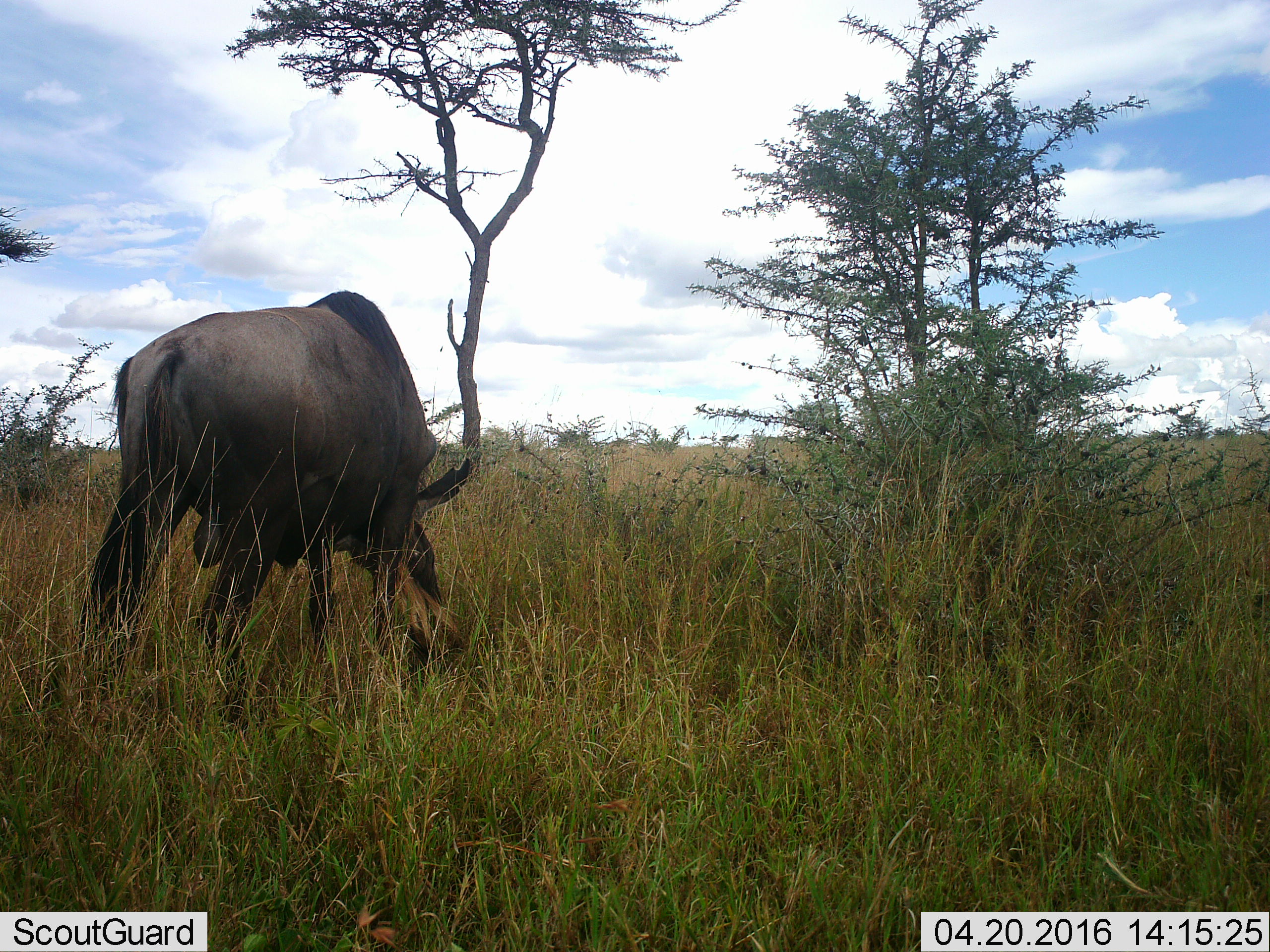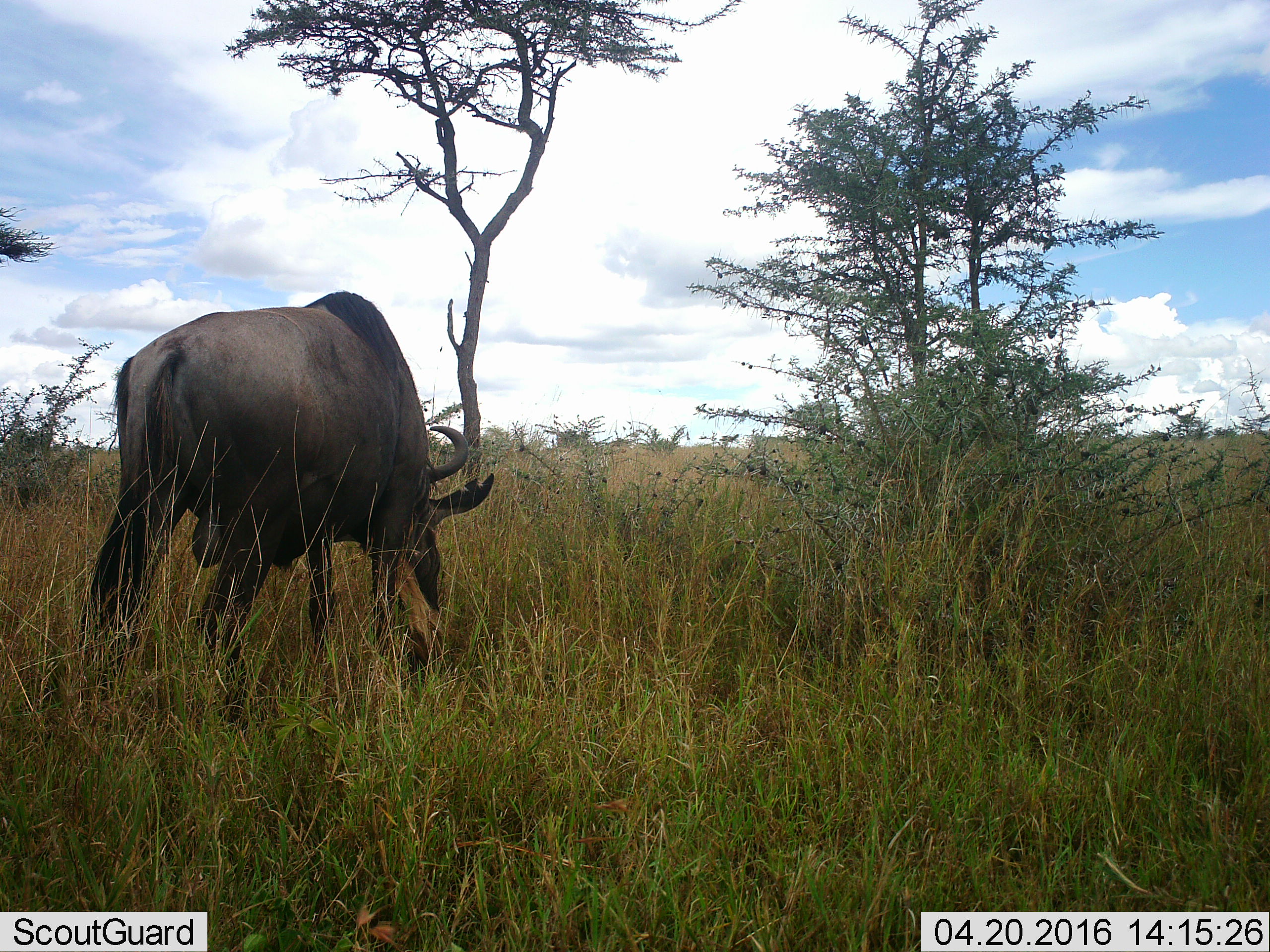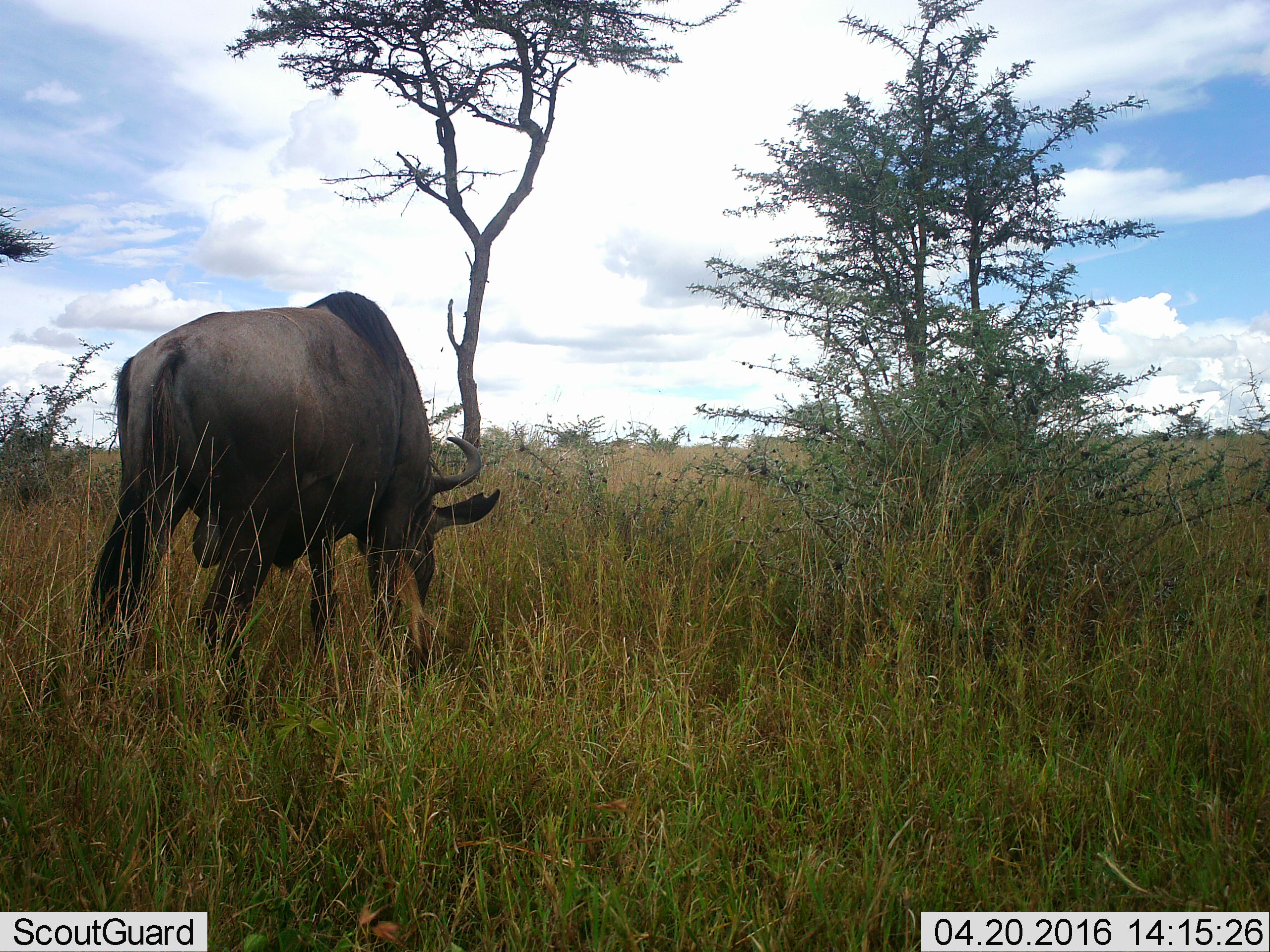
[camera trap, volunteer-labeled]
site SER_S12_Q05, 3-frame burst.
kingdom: Animalia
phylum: Chordata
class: Mammalia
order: Artiodactyla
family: Bovidae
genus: Connochaetes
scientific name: Connochaetes taurinus taurinus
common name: blue wildebeest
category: wildebeestblue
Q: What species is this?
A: Wildebeestblue (blue wildebeest) (Connochaetes taurinus taurinus).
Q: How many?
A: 1.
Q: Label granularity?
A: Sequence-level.